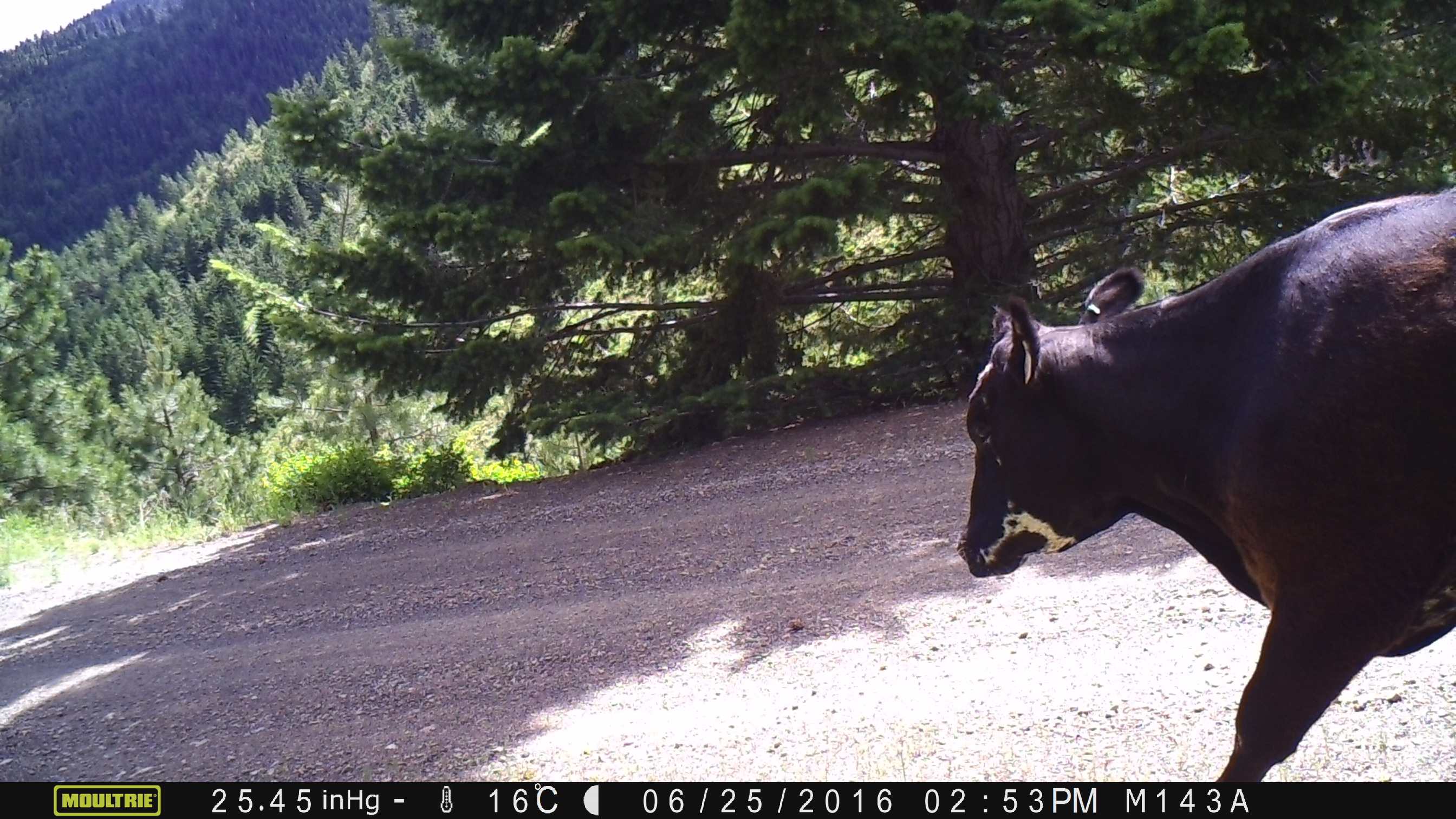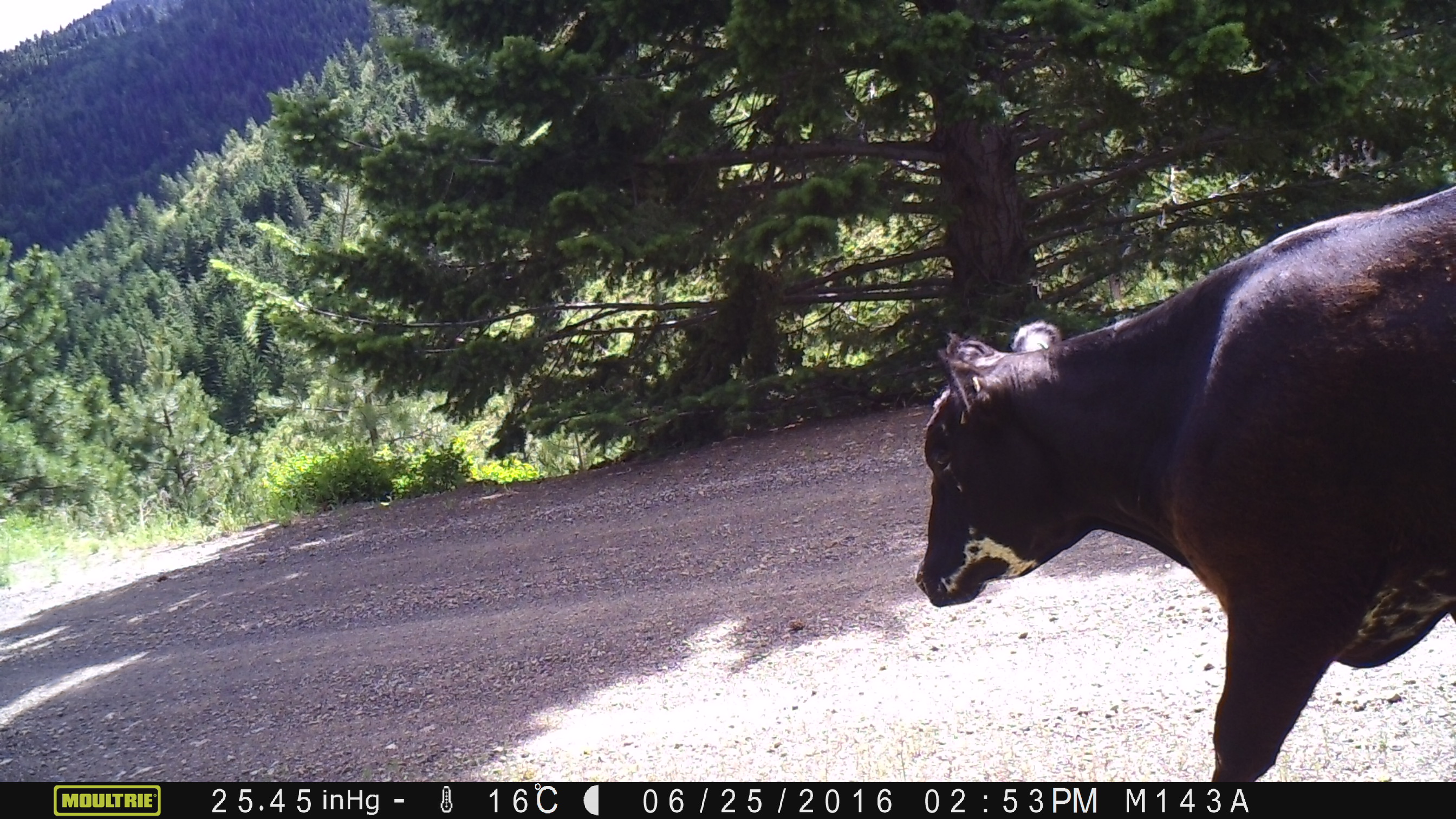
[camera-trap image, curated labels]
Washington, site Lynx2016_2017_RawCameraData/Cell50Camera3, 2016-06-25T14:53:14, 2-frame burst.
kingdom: Animalia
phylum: Chordata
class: Mammalia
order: Artiodactyla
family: Bovidae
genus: Bos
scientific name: Bos taurus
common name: domestic cattle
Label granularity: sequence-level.